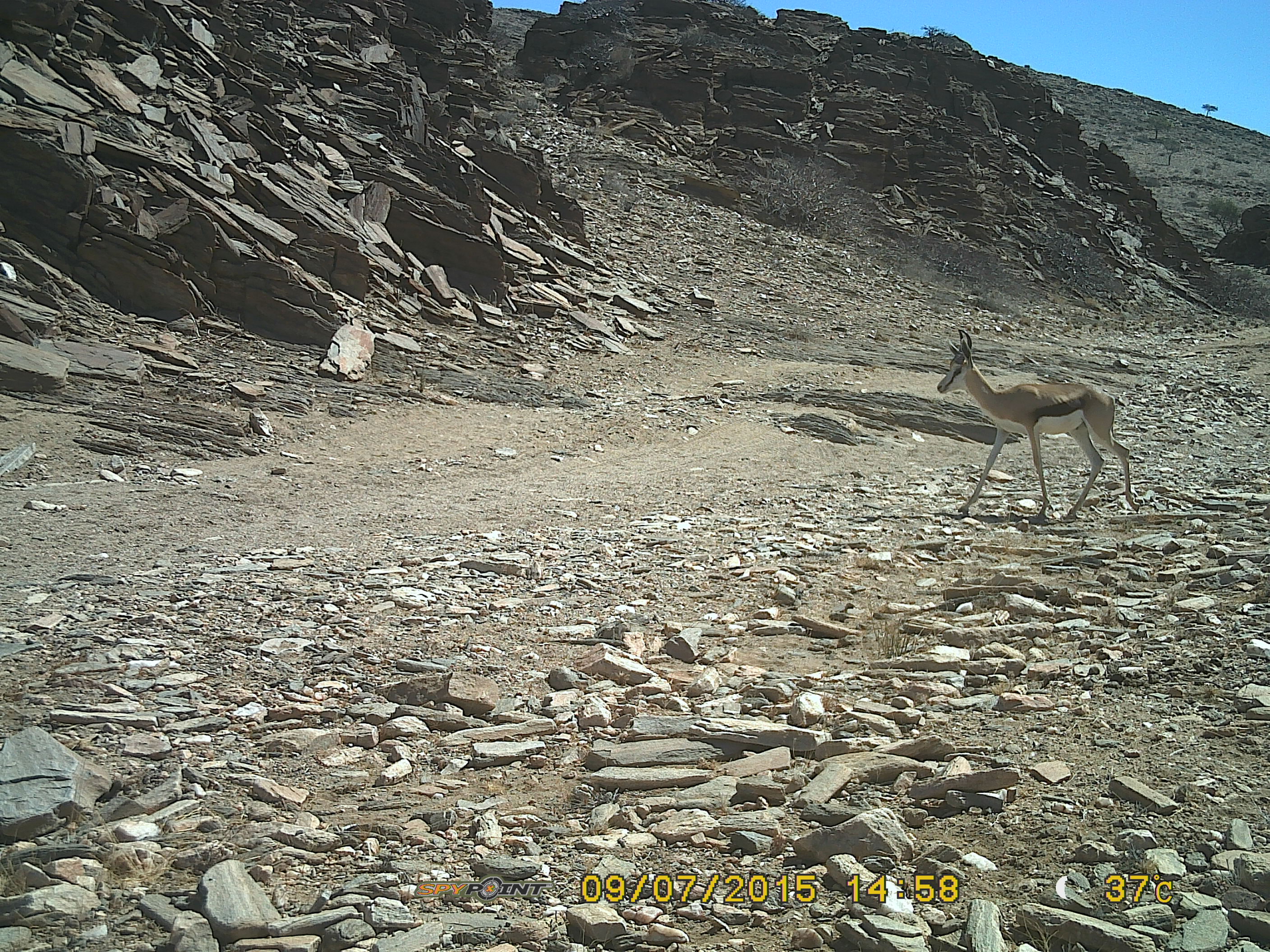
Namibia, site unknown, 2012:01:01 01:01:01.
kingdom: Animalia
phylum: Chordata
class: Mammalia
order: Artiodactyla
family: Bovidae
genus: Antidorcas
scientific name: Antidorcas marsupialis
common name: springbok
Antidorcas marsupialis (springbok).